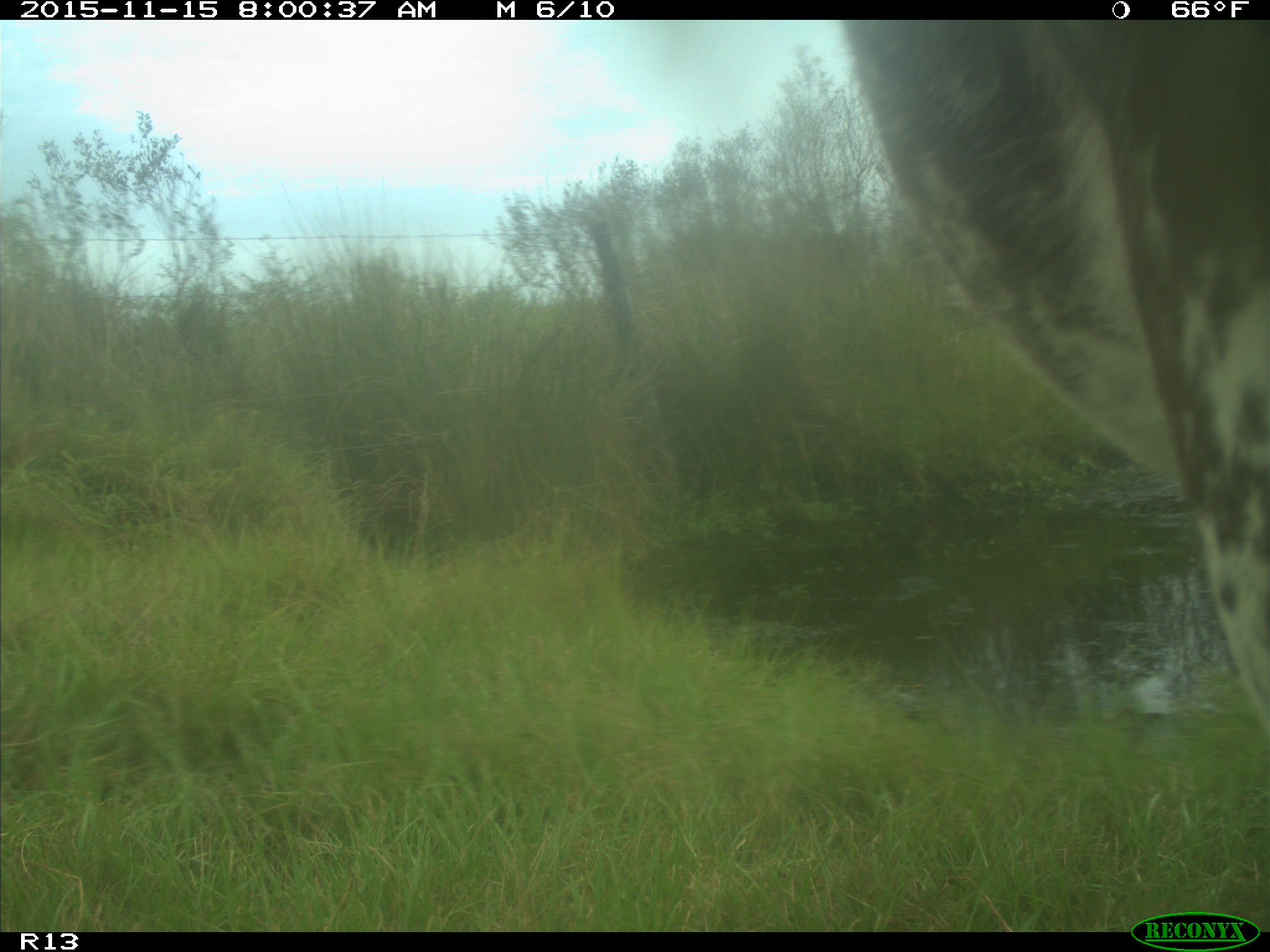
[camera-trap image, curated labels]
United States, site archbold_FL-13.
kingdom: Animalia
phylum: Chordata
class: Mammalia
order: Artiodactyla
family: Bovidae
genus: Bos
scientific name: Bos taurus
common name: domestic cow